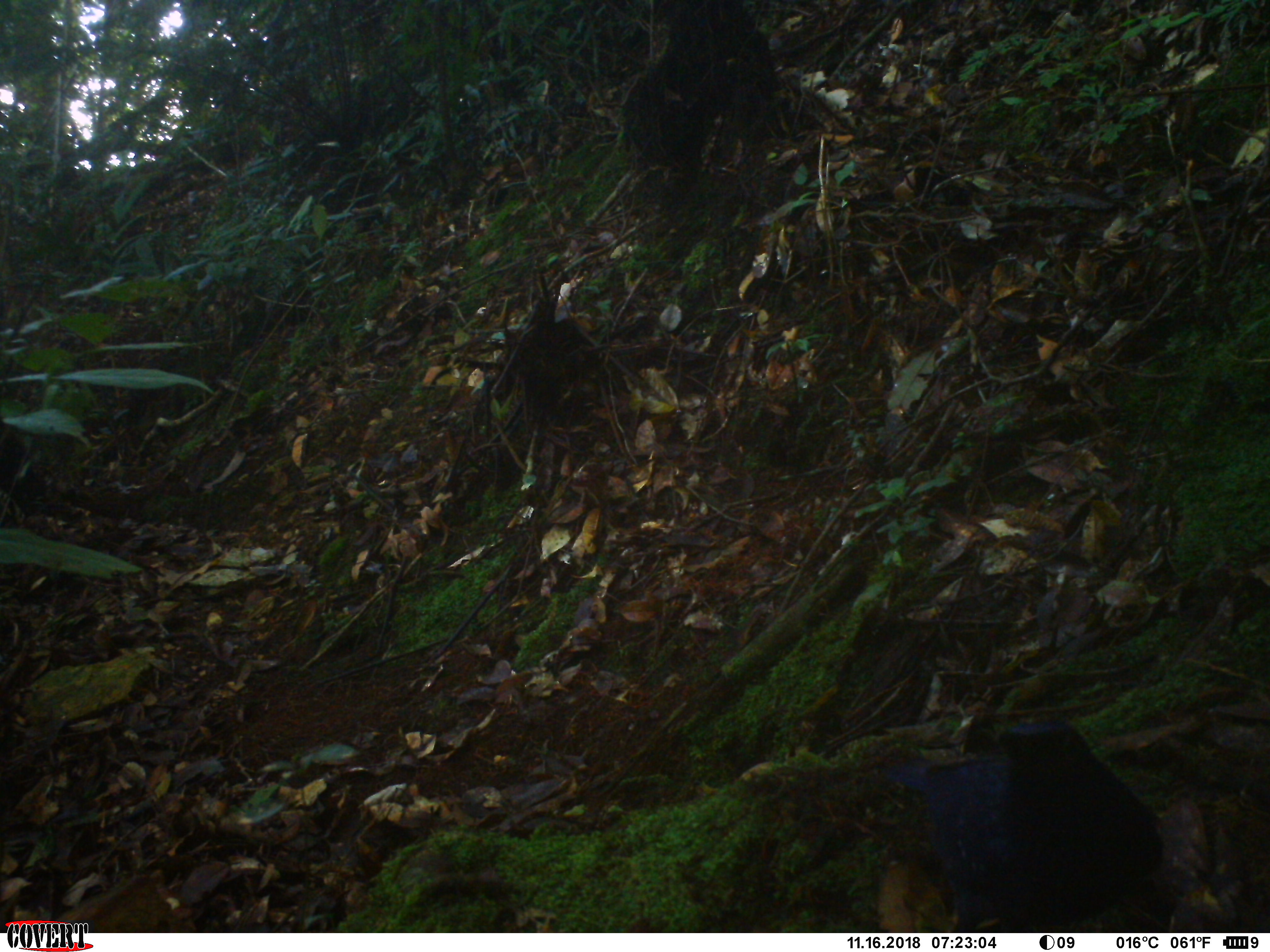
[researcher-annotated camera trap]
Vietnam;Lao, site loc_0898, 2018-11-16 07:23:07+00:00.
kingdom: Animalia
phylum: Chordata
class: Aves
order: Passeriformes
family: Muscicapidae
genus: Myophonus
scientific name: Myophonus caeruleus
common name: blue whistling thrush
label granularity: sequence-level